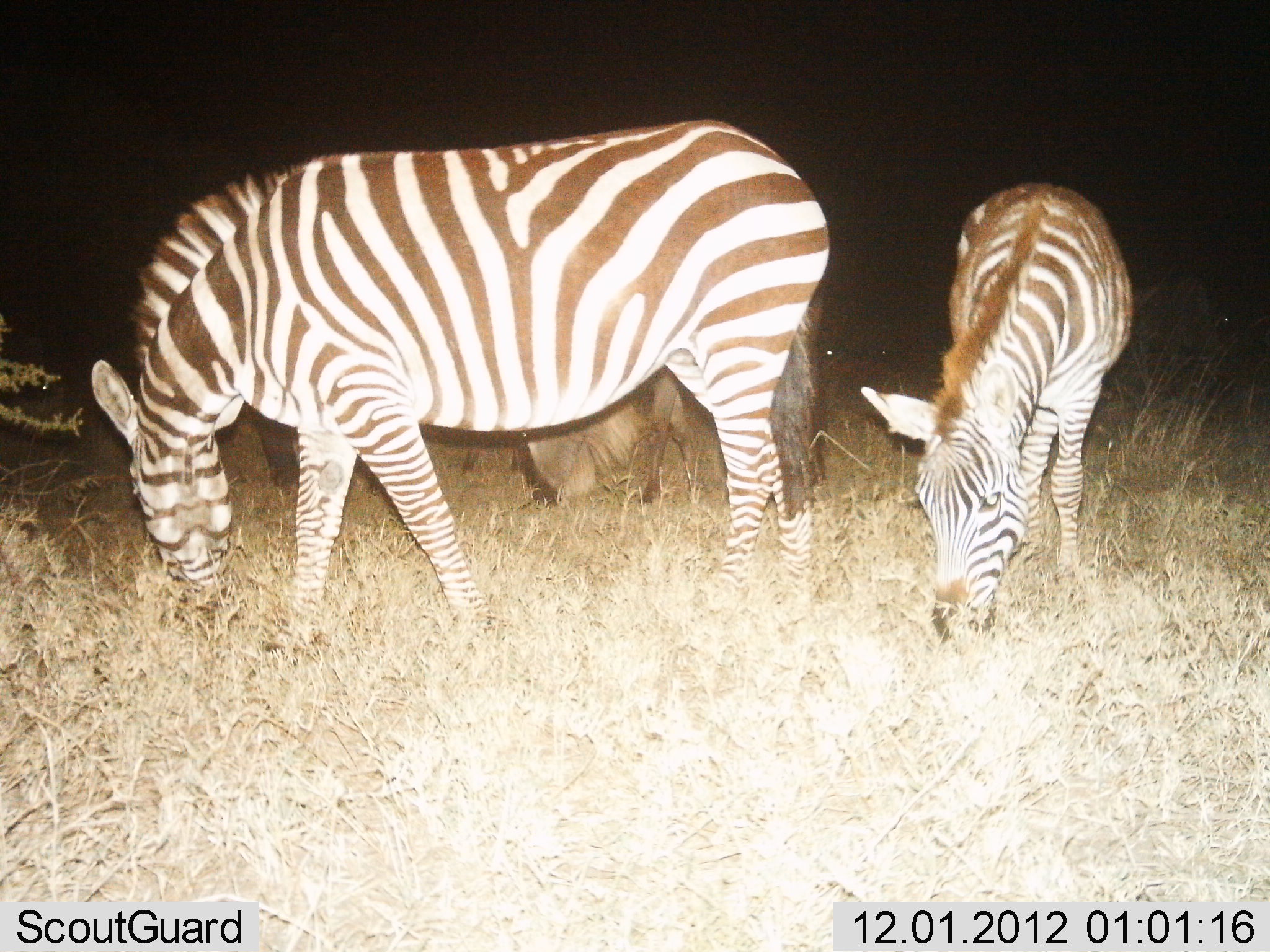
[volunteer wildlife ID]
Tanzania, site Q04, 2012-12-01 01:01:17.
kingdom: Animalia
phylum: Chordata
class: Mammalia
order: Artiodactyla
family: Bovidae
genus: Connochaetes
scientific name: Connochaetes taurinus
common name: blue wildebeest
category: wildebeest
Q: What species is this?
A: Wildebeest (blue wildebeest) (Connochaetes taurinus).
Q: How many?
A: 1.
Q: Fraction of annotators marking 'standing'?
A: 40%.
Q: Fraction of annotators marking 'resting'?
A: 20%.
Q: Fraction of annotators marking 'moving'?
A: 0%.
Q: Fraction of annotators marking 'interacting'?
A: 0%.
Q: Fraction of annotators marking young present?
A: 0%.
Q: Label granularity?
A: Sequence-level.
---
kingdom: Animalia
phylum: Chordata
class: Mammalia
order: Perissodactyla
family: Equidae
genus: Equus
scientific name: Equus quagga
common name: plains zebra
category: zebra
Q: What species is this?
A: Zebra (plains zebra) (Equus quagga).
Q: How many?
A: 2.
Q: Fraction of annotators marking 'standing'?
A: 26%.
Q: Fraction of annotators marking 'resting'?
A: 0%.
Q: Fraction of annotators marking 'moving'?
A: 0%.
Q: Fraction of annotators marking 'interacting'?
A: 0%.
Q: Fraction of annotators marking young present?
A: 32%.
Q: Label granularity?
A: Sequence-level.